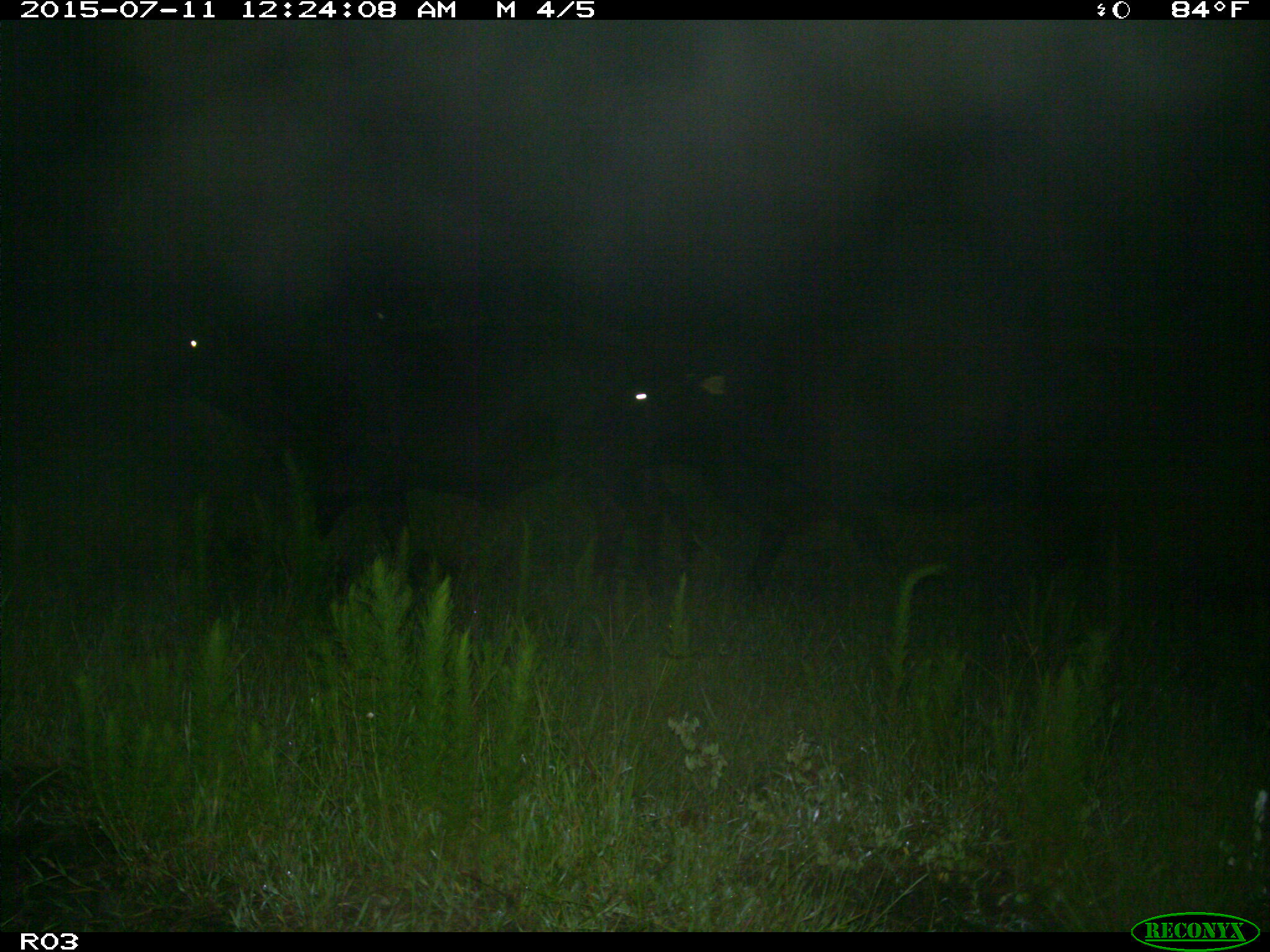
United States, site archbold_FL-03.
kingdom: Animalia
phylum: Chordata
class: Mammalia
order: Artiodactyla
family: Bovidae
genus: Bos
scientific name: Bos taurus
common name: domestic cow